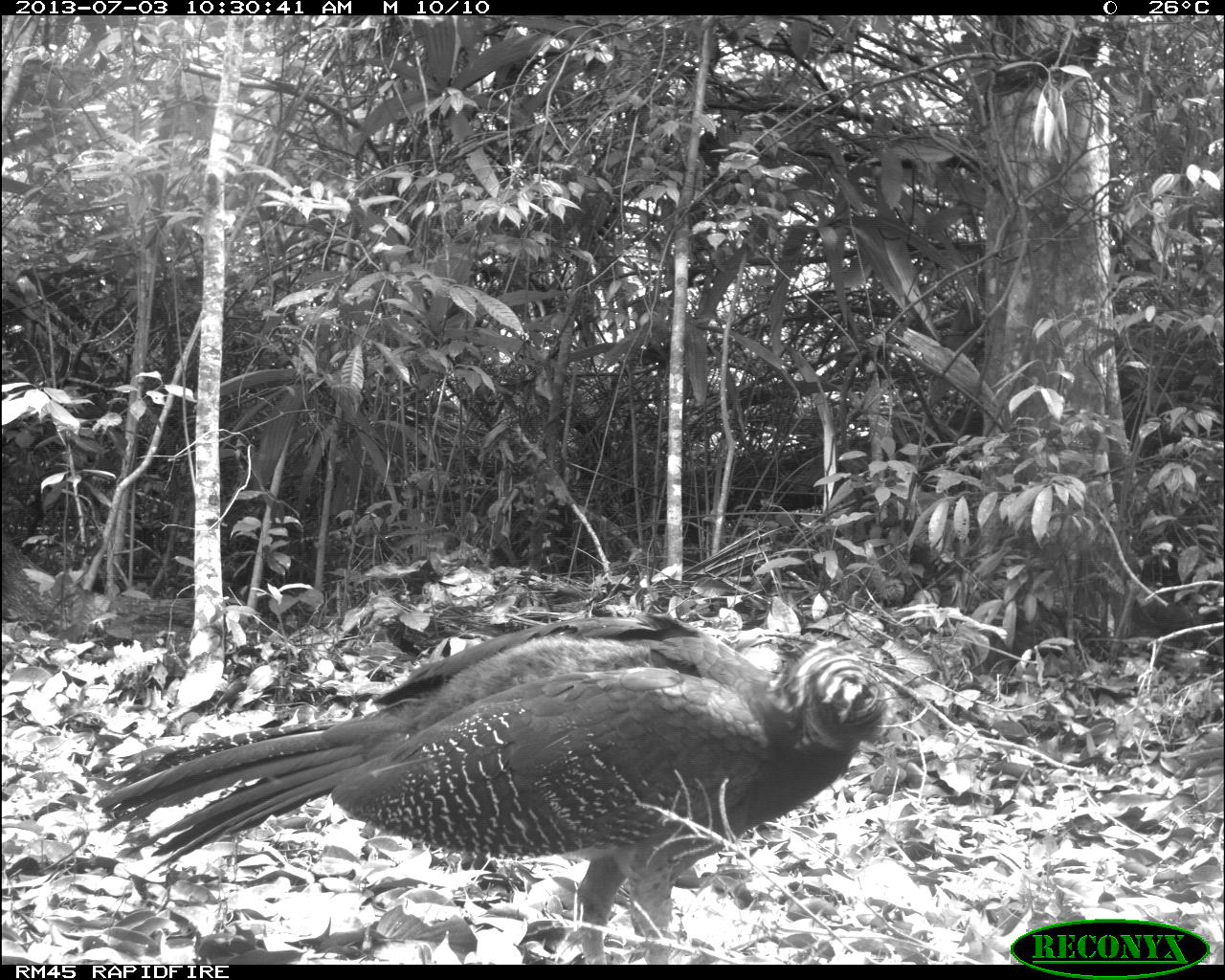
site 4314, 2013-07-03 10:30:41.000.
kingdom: Animalia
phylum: Chordata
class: Aves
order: Galliformes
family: Cracidae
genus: Crax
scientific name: Crax rubra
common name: great curassow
Crax rubra (great curassow), count 2.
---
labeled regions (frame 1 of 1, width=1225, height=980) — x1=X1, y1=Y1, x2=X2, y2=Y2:
crax rubra: x1=89, y1=609, x2=887, y2=963